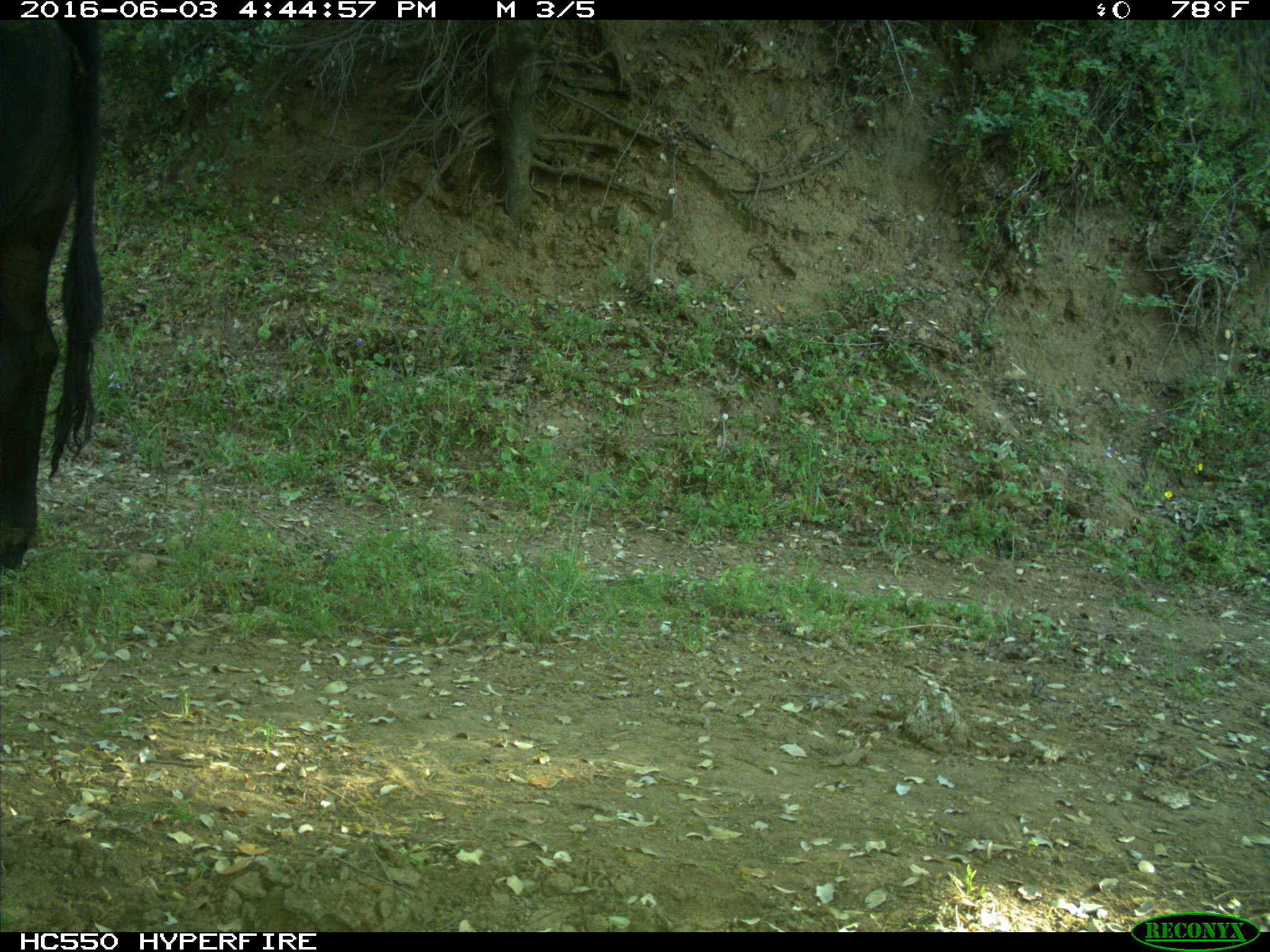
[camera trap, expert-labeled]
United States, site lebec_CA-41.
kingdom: Animalia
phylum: Chordata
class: Mammalia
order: Artiodactyla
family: Bovidae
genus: Bos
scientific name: Bos taurus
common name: domestic cow